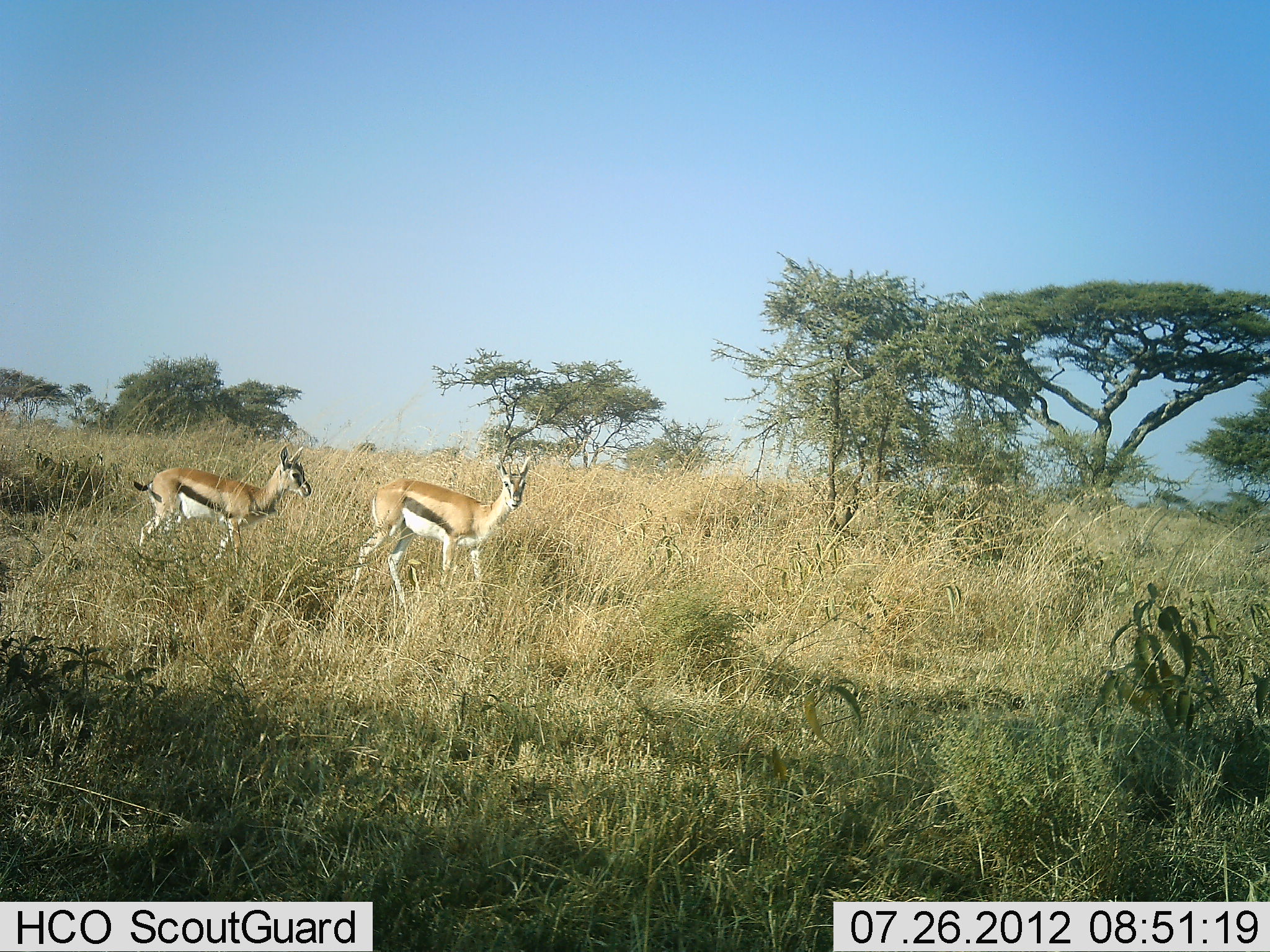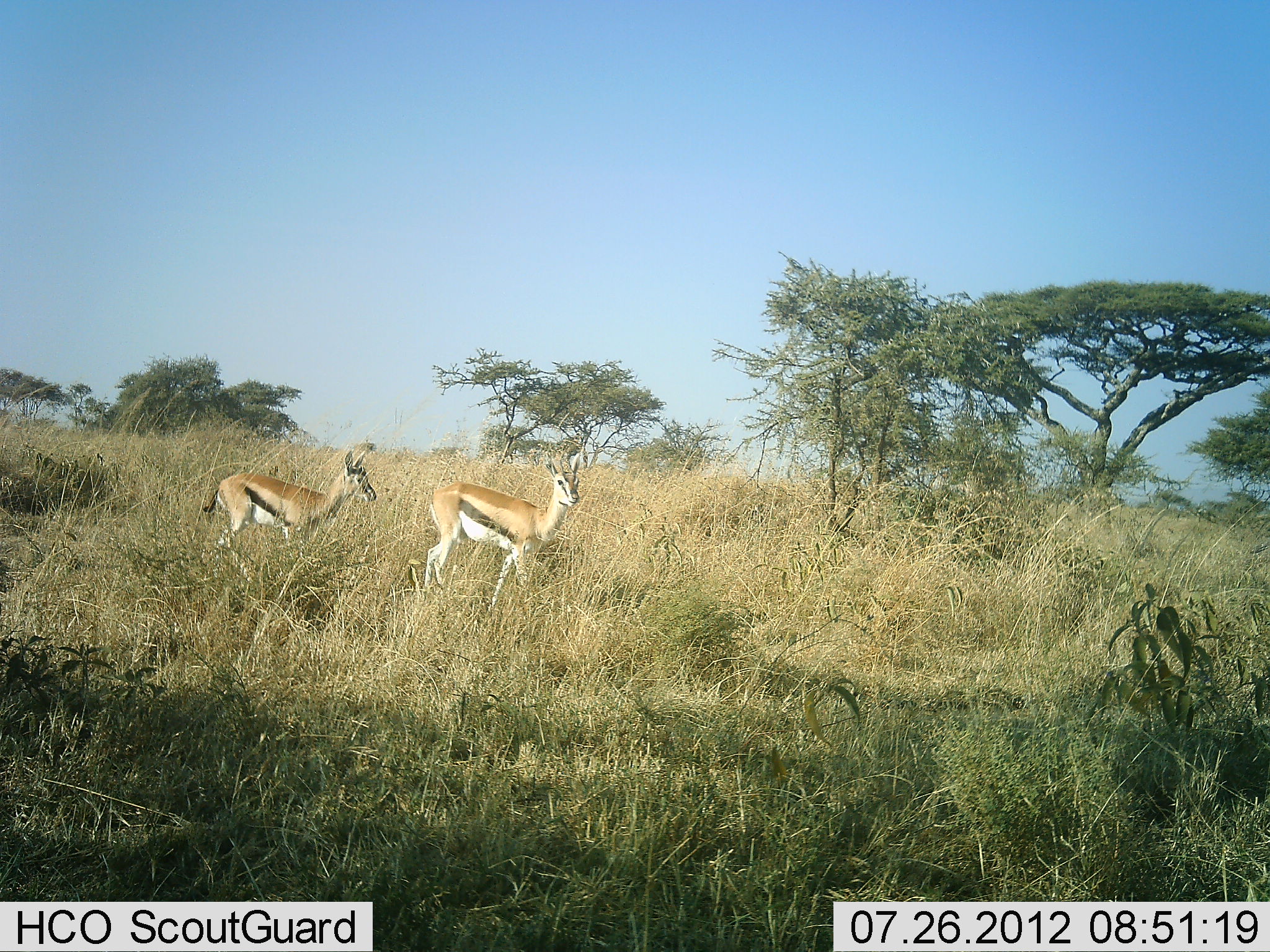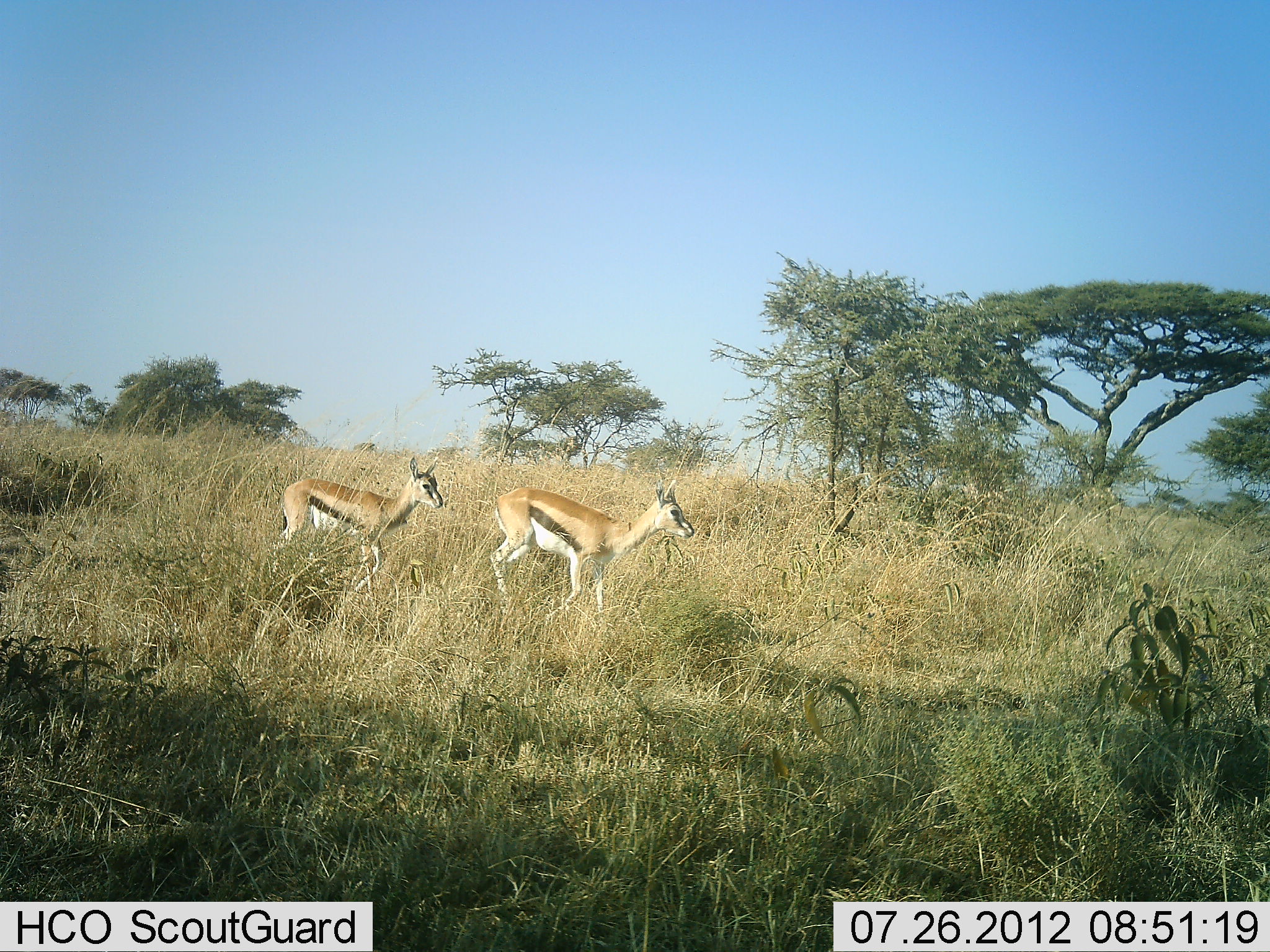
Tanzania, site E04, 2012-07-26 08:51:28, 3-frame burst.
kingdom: Animalia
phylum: Chordata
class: Mammalia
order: Artiodactyla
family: Bovidae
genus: Eudorcas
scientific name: Eudorcas thomsonii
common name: thomson's gazelle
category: gazellethomsons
Gazellethomsons (thomson's gazelle) (Eudorcas thomsonii), count 2. Behavior (volunteer vote fractions): standing 10%, resting 0%, moving 100%, interacting 0%. Young present (vote fraction): 0%. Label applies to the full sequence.